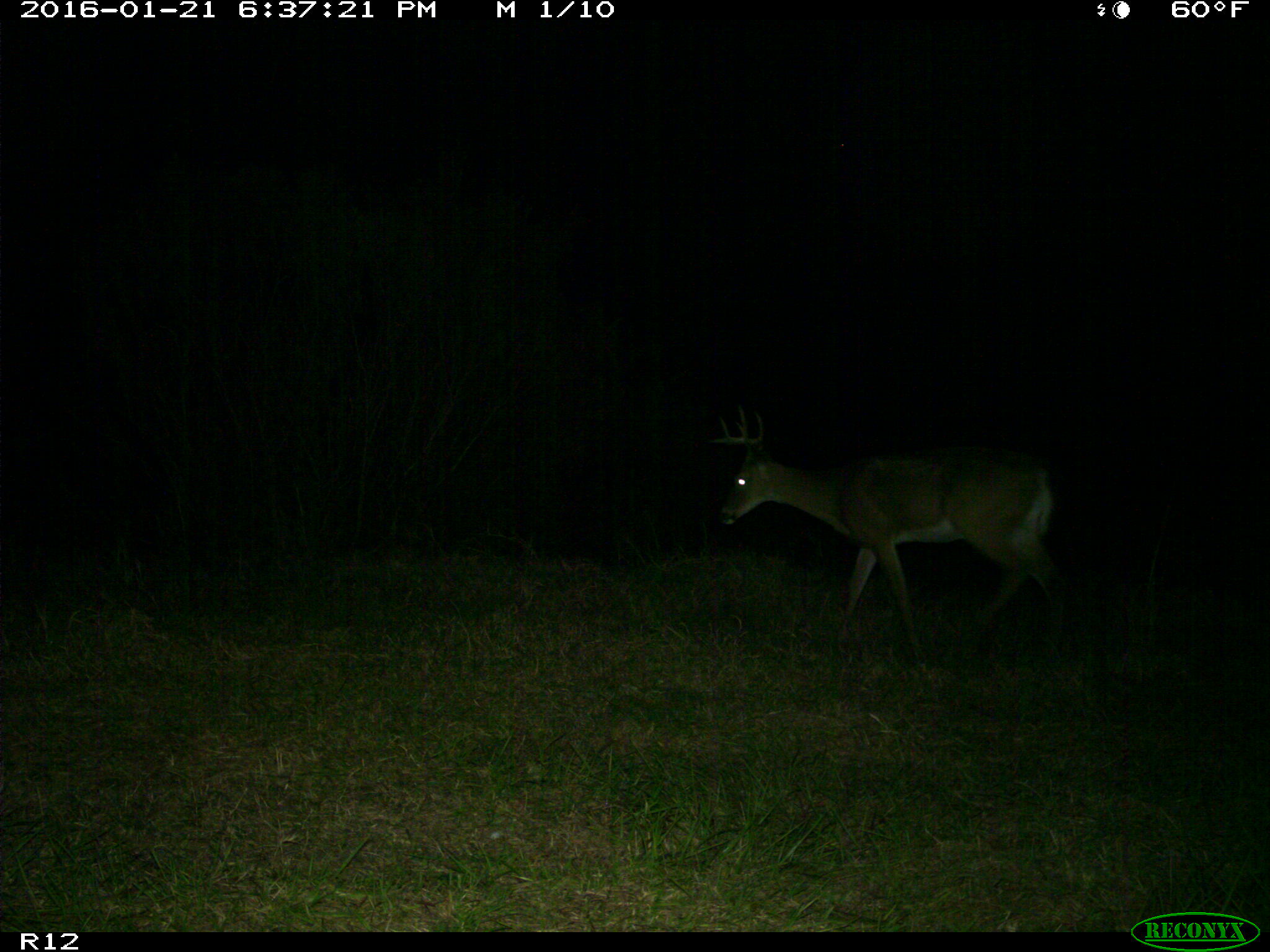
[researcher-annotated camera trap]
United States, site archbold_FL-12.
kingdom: Animalia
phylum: Chordata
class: Mammalia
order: Artiodactyla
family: Cervidae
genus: Odocoileus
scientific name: Odocoileus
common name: deer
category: unidentified deer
Unidentified deer (deer) (Odocoileus).